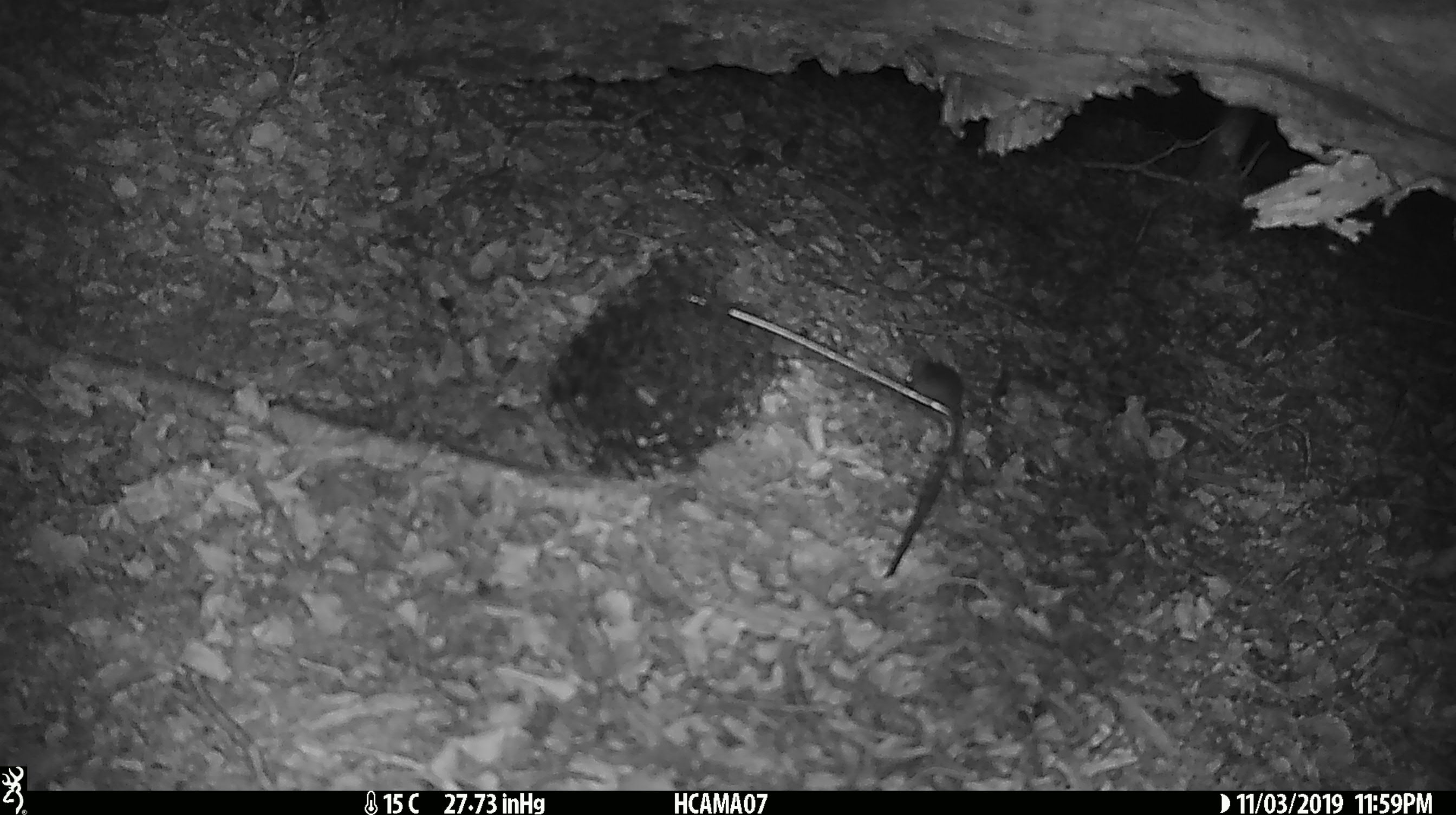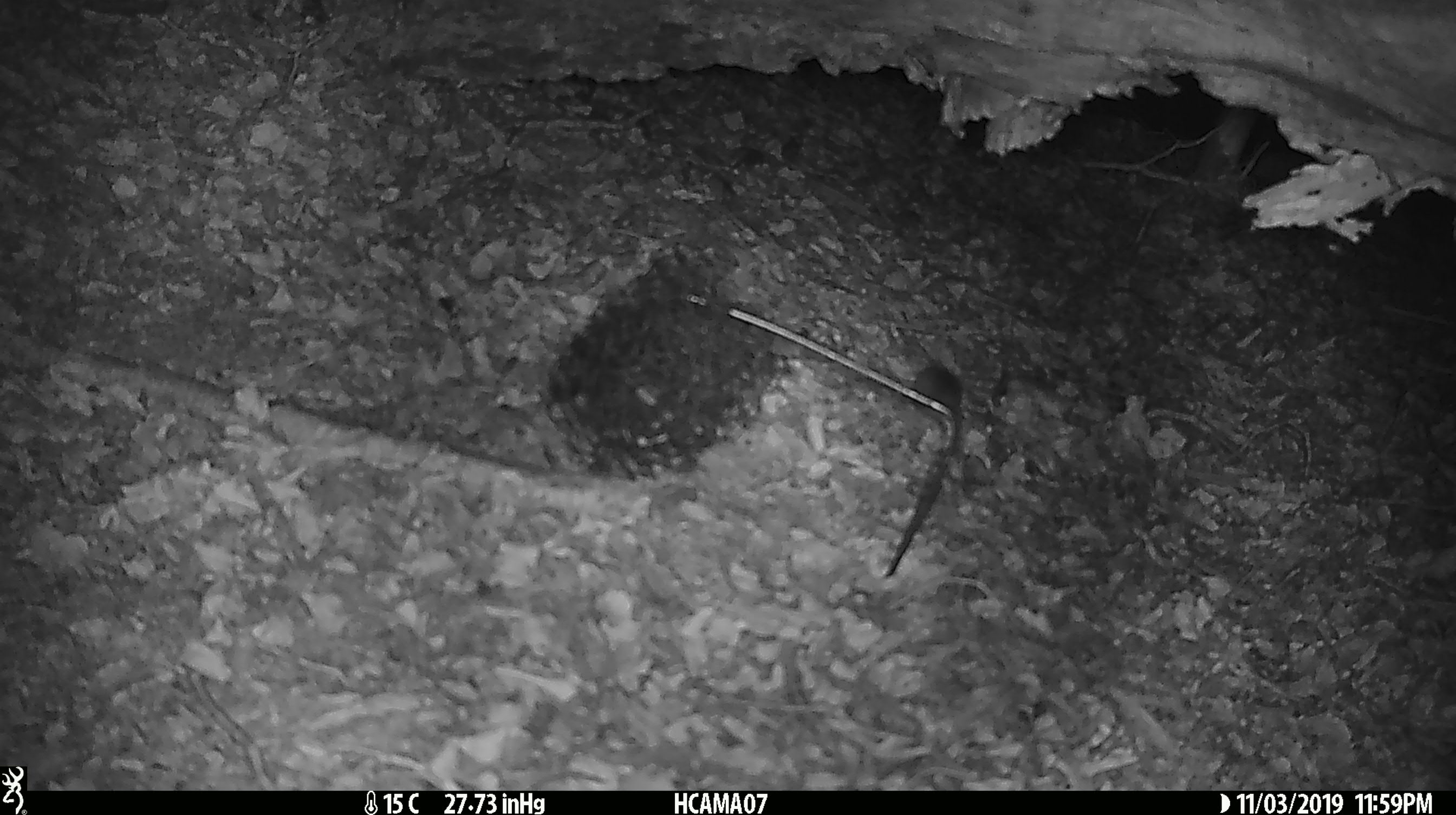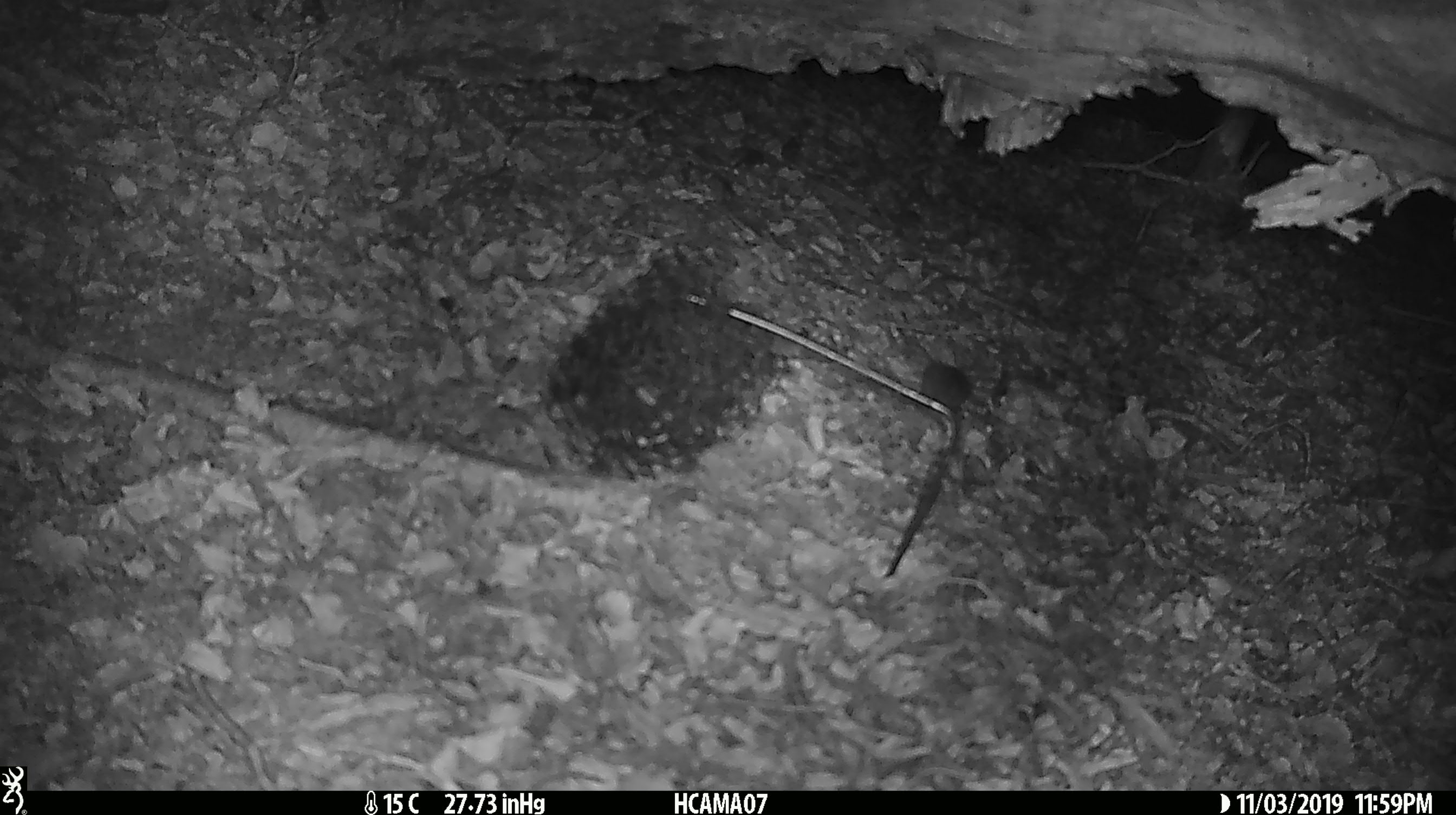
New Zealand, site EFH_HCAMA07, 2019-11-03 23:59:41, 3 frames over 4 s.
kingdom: Animalia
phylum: Chordata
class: Mammalia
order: Rodentia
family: Muridae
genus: Mus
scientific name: Mus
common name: mouse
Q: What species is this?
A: Mouse (Mus).